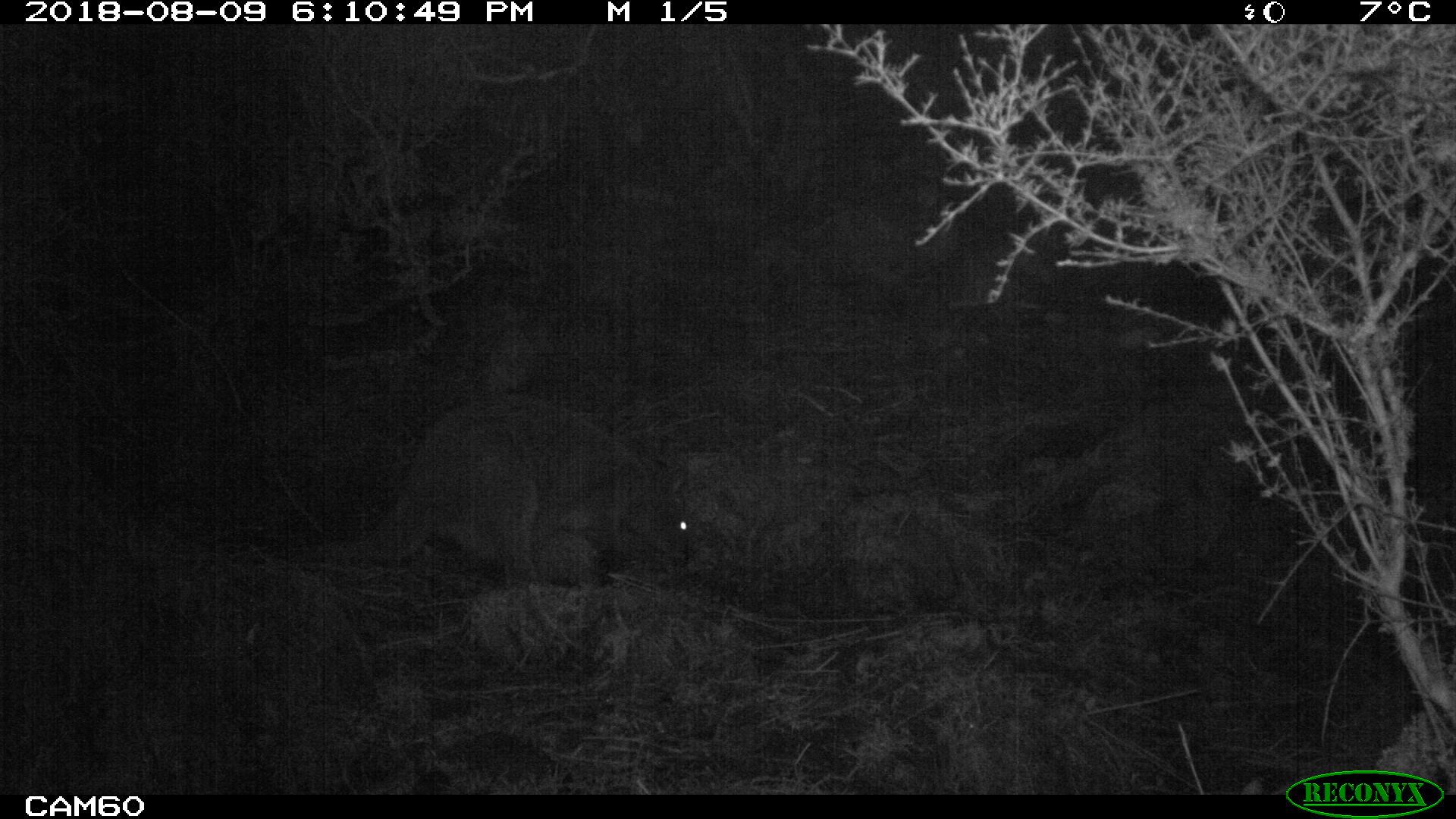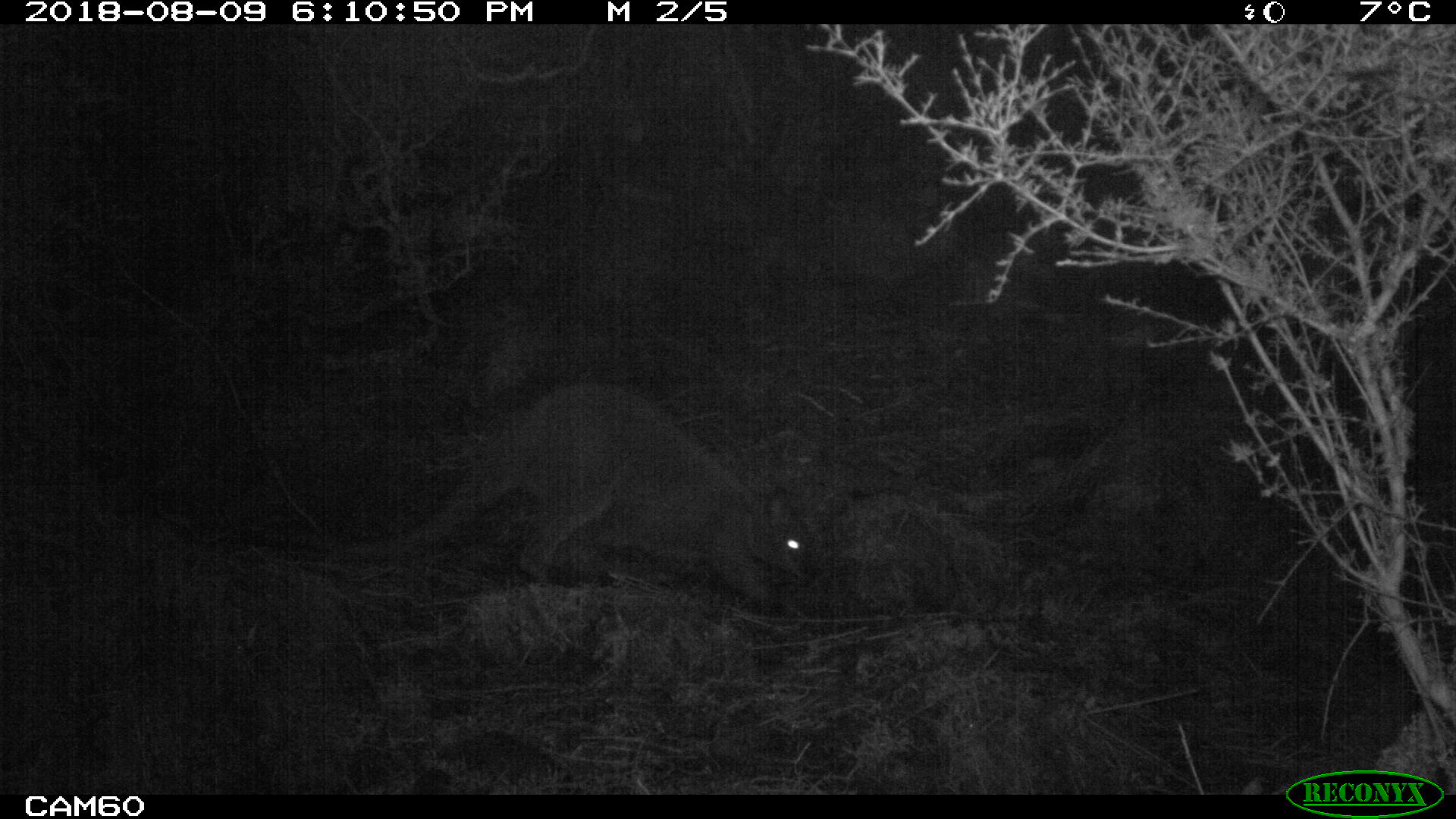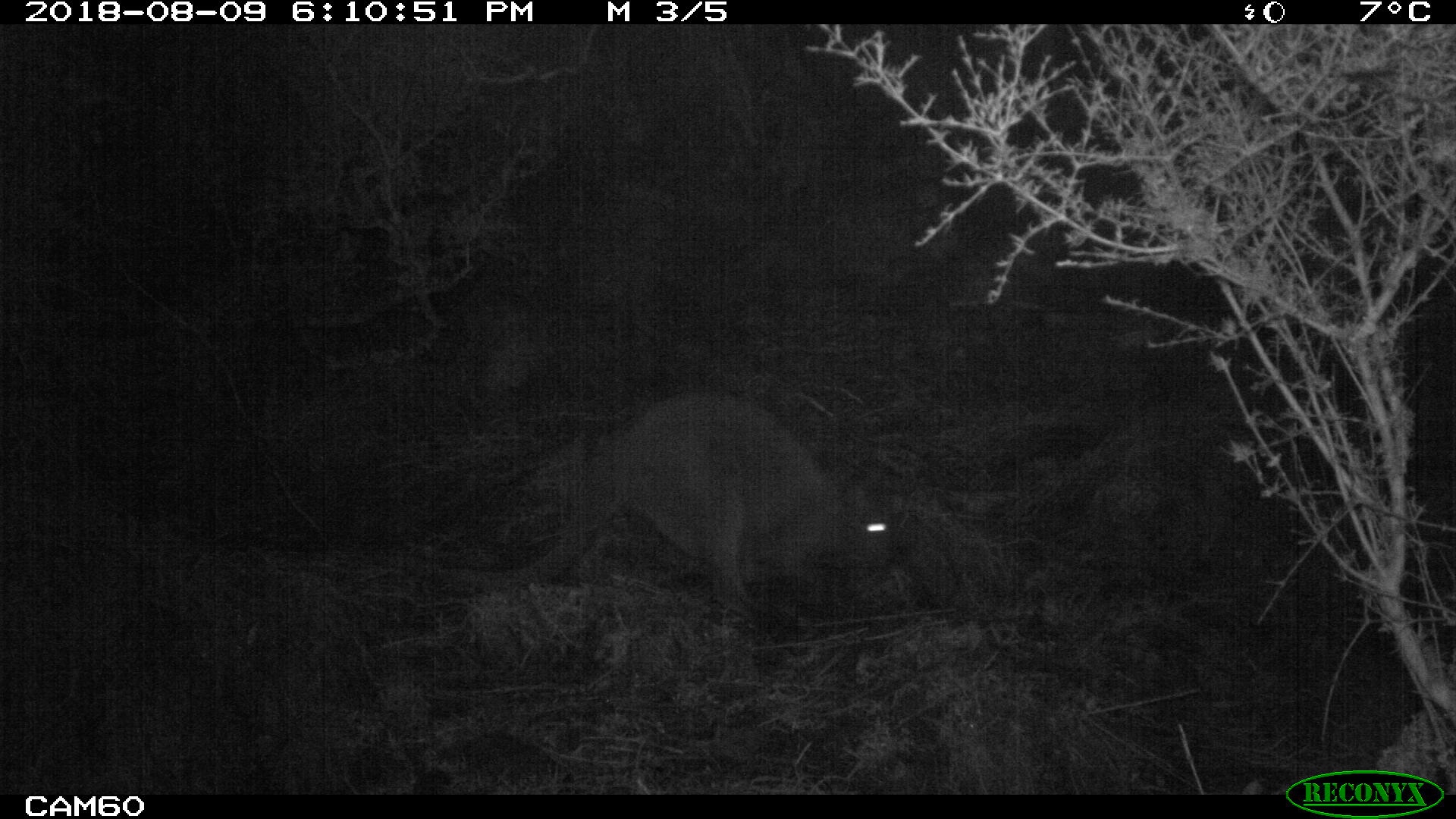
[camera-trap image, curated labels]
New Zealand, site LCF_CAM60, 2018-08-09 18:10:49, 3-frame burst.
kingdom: Animalia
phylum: Chordata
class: Mammalia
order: Diprotodontia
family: Macropodidae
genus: Notamacropus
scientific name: Notamacropus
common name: wallaby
Wallaby (Notamacropus).